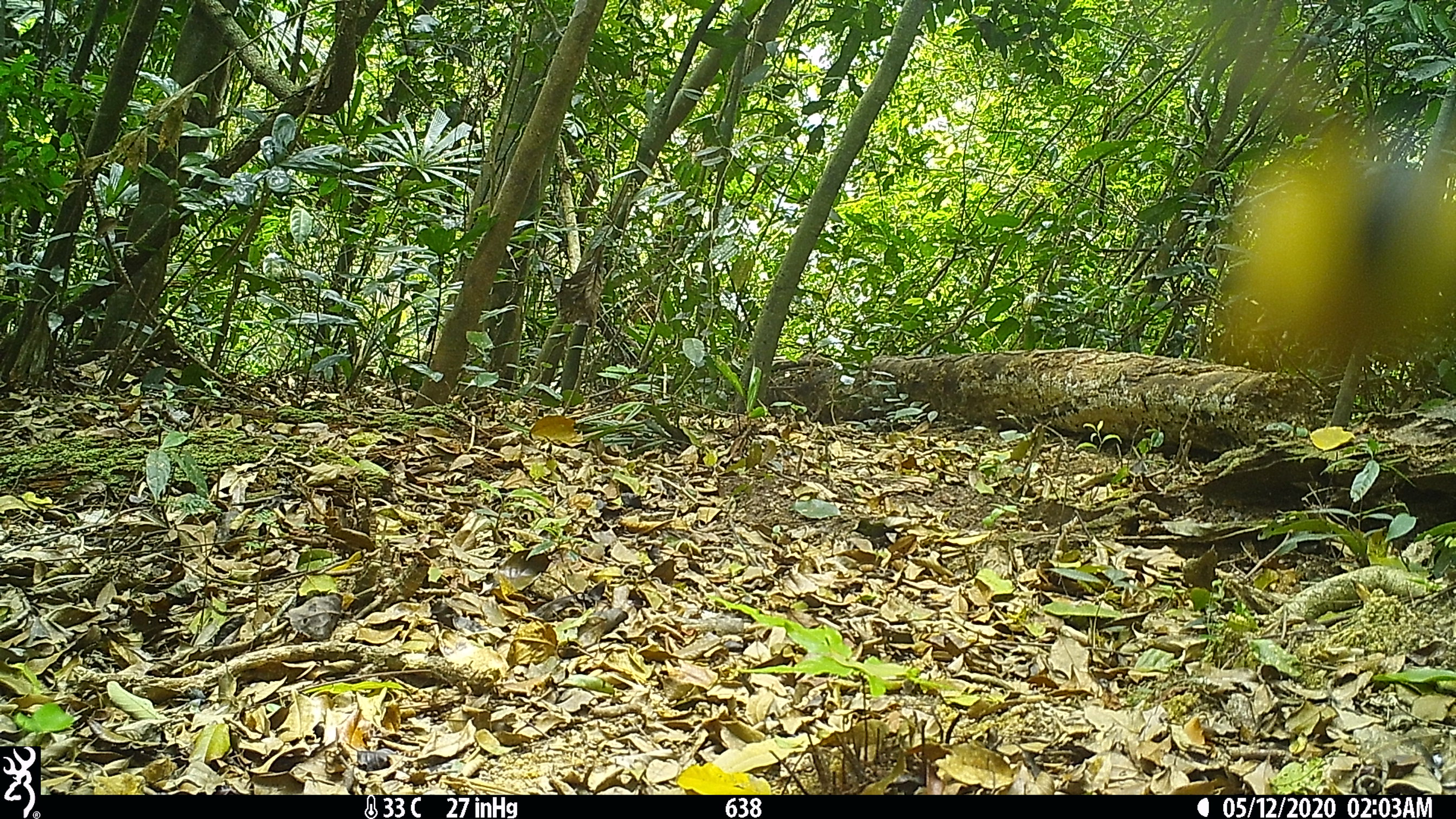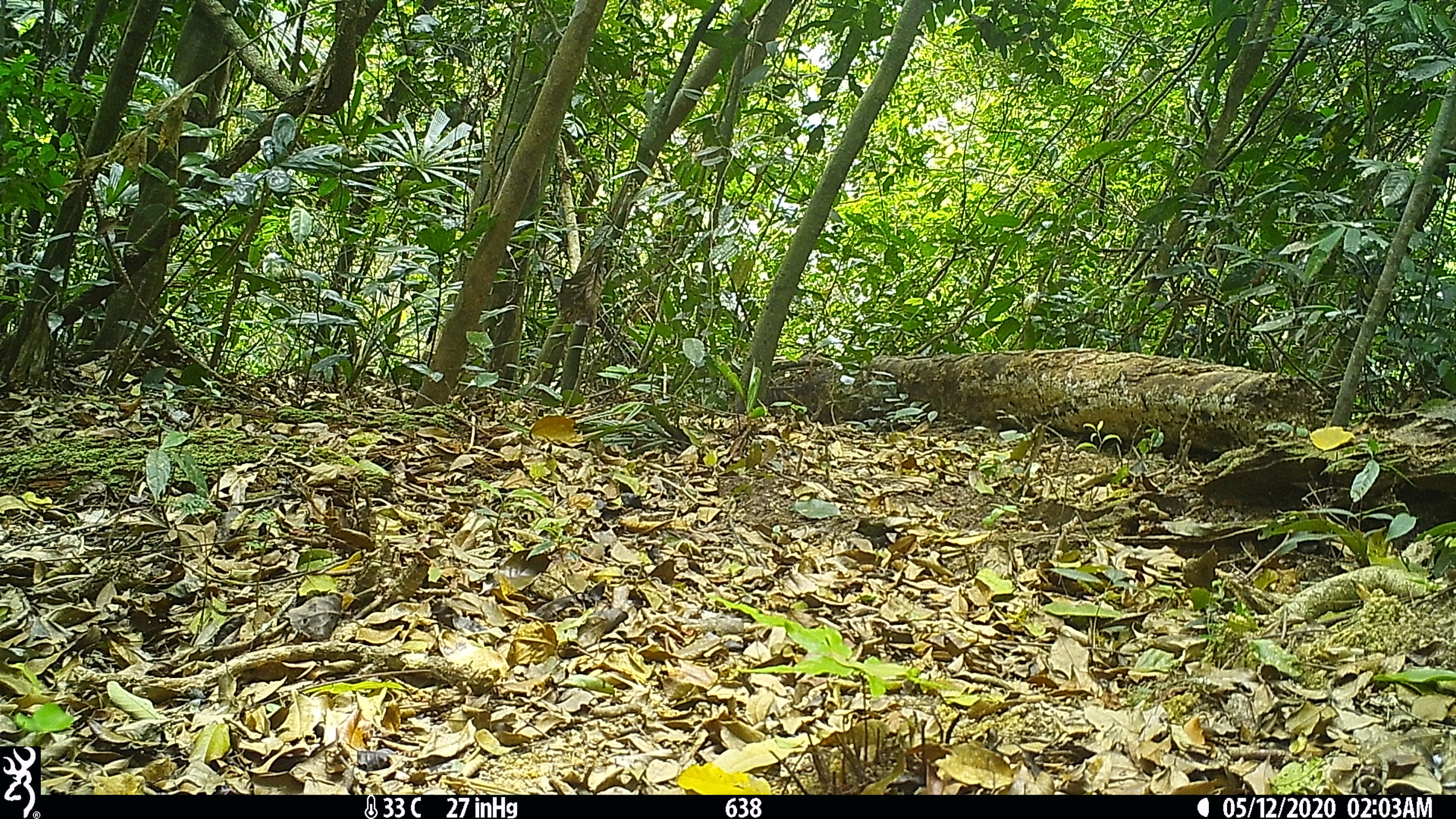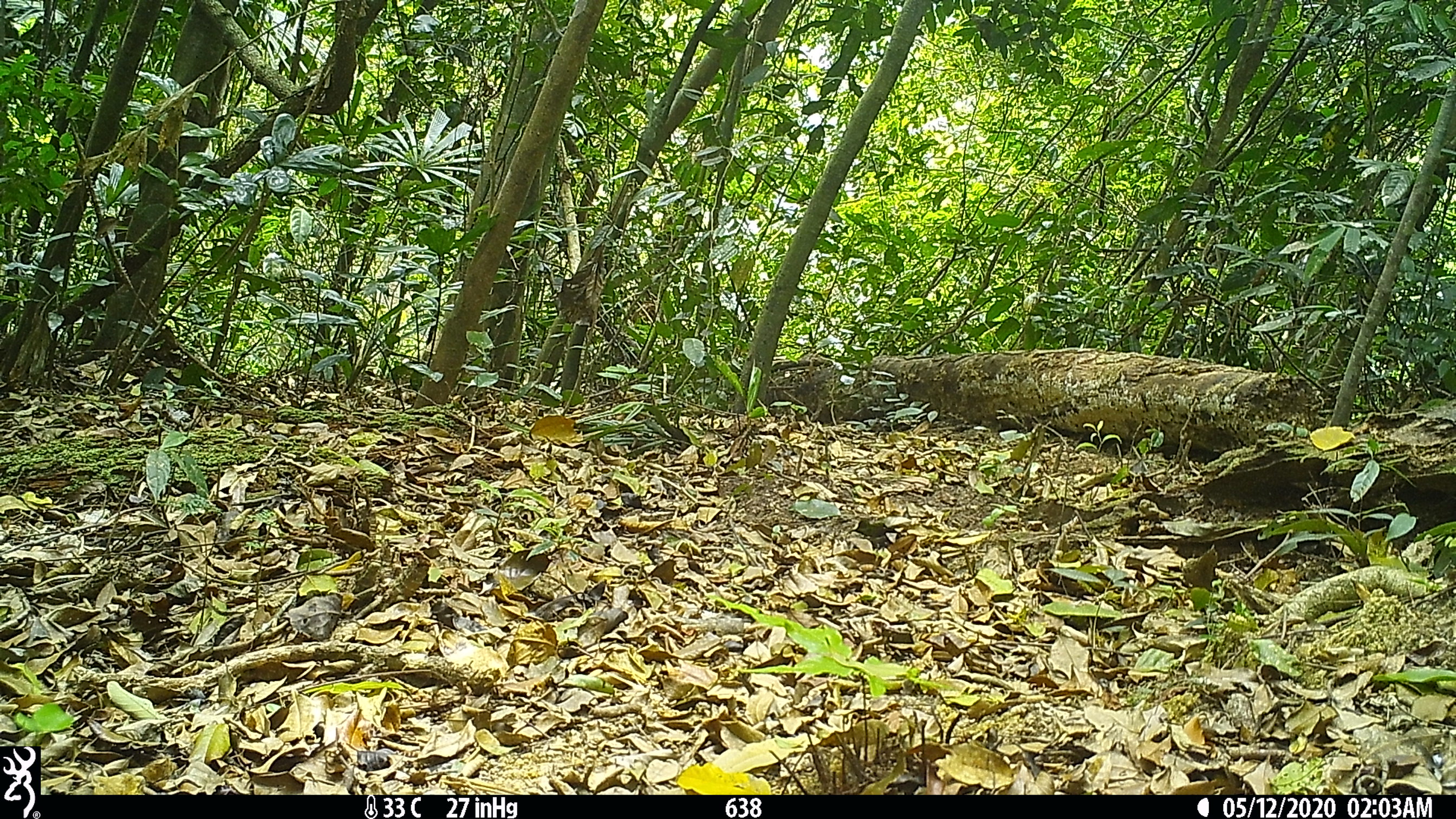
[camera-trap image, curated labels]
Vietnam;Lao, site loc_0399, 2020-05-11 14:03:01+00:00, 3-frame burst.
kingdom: Animalia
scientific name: Animalia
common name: animal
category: unidentified animal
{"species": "unidentified animal (animal) (Animalia)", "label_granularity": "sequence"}